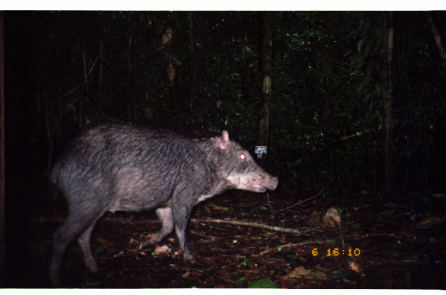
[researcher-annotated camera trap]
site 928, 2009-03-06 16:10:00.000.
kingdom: Animalia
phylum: Chordata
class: Mammalia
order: Artiodactyla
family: Tayassuidae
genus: Tayassu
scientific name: Tayassu pecari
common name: white-lipped peccary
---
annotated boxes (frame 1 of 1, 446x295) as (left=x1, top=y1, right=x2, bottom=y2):
tayassu pecari: (left=42, top=118, right=280, bottom=287)